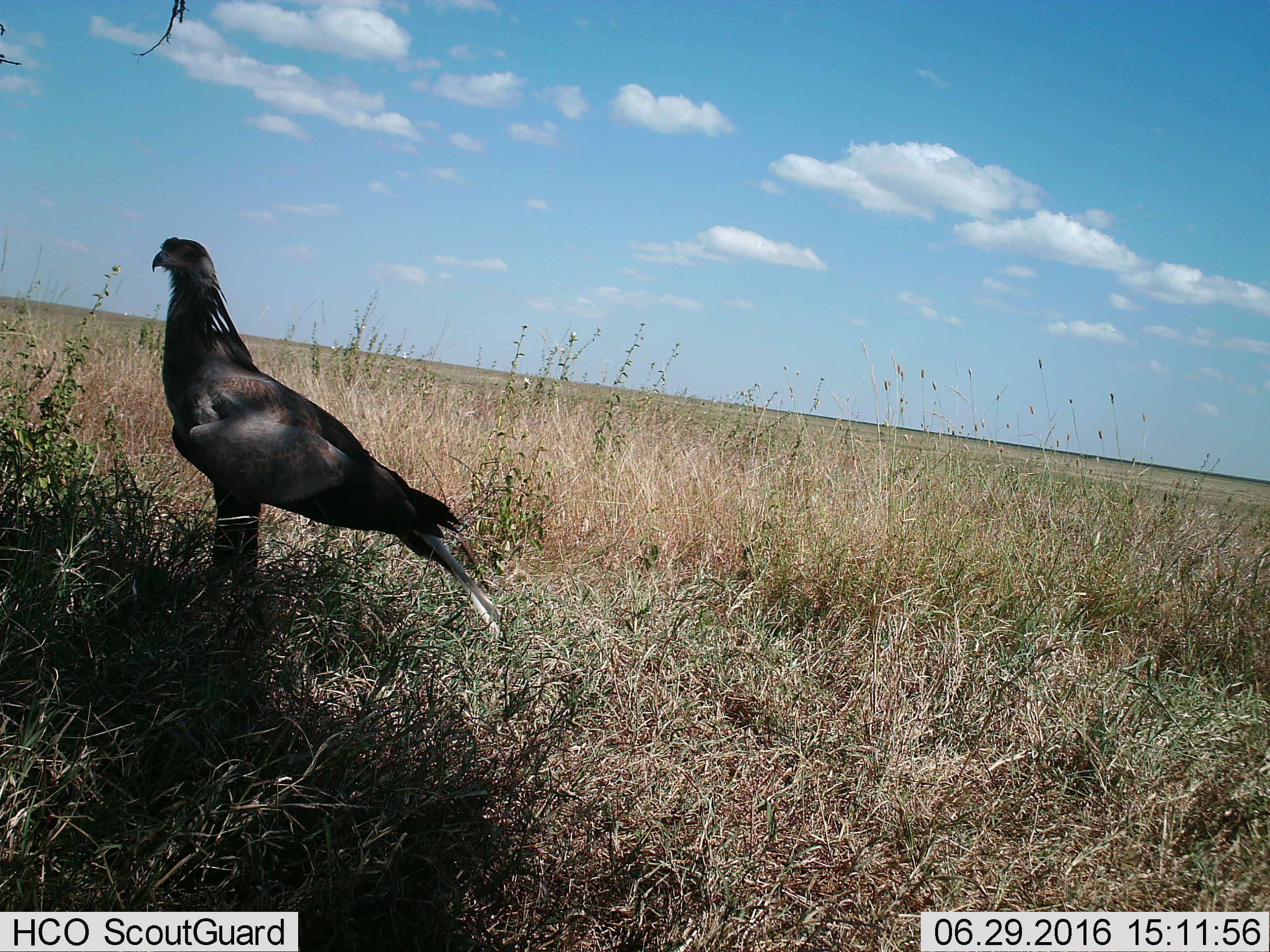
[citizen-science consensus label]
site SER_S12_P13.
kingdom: Animalia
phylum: Chordata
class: Aves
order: Accipitriformes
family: Sagittariidae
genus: Sagittarius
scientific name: Sagittarius serpentarius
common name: secretarybird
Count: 1.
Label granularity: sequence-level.